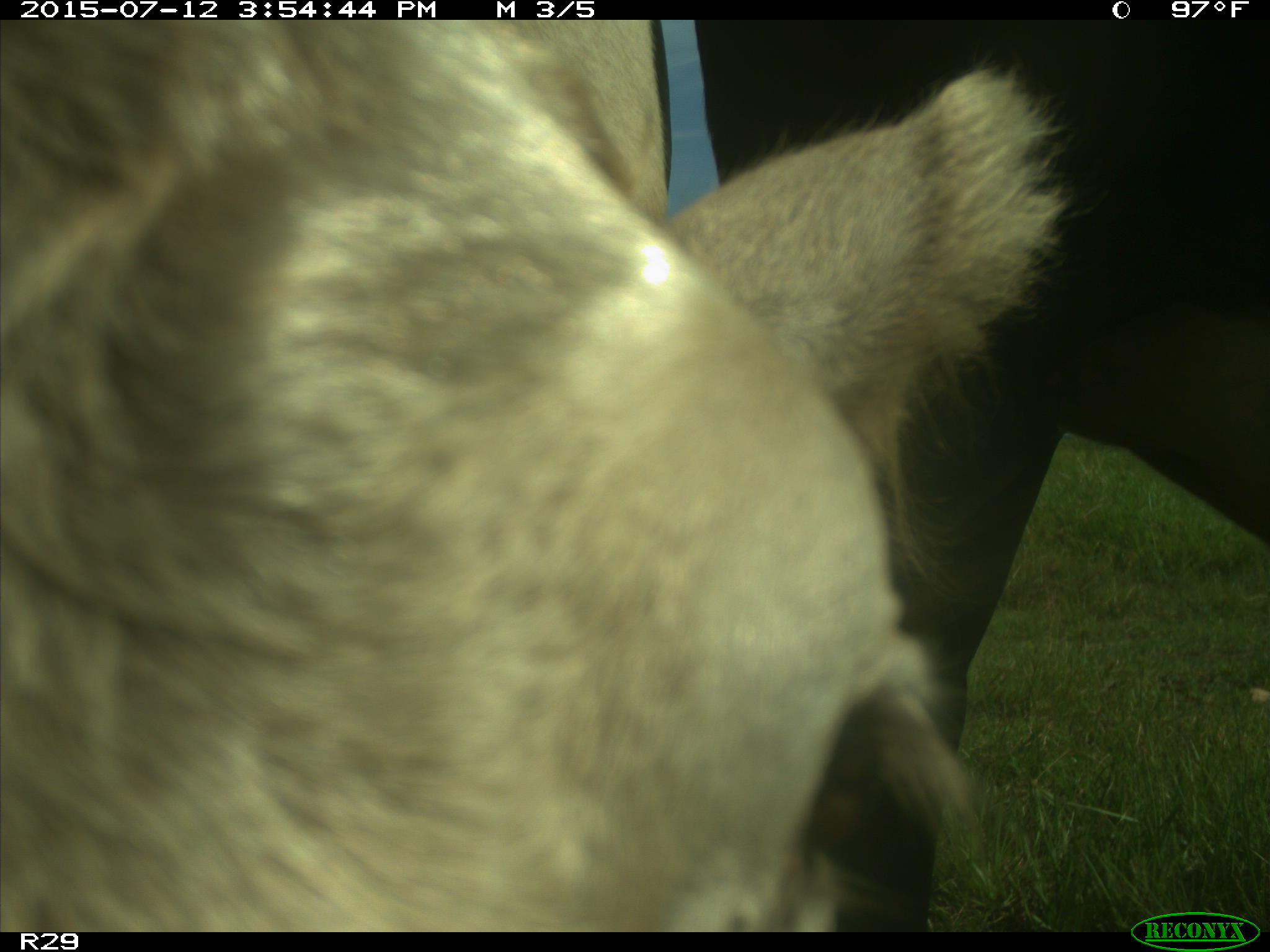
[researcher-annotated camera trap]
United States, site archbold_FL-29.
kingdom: Animalia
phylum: Chordata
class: Mammalia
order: Artiodactyla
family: Bovidae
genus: Bos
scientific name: Bos taurus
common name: domestic cow